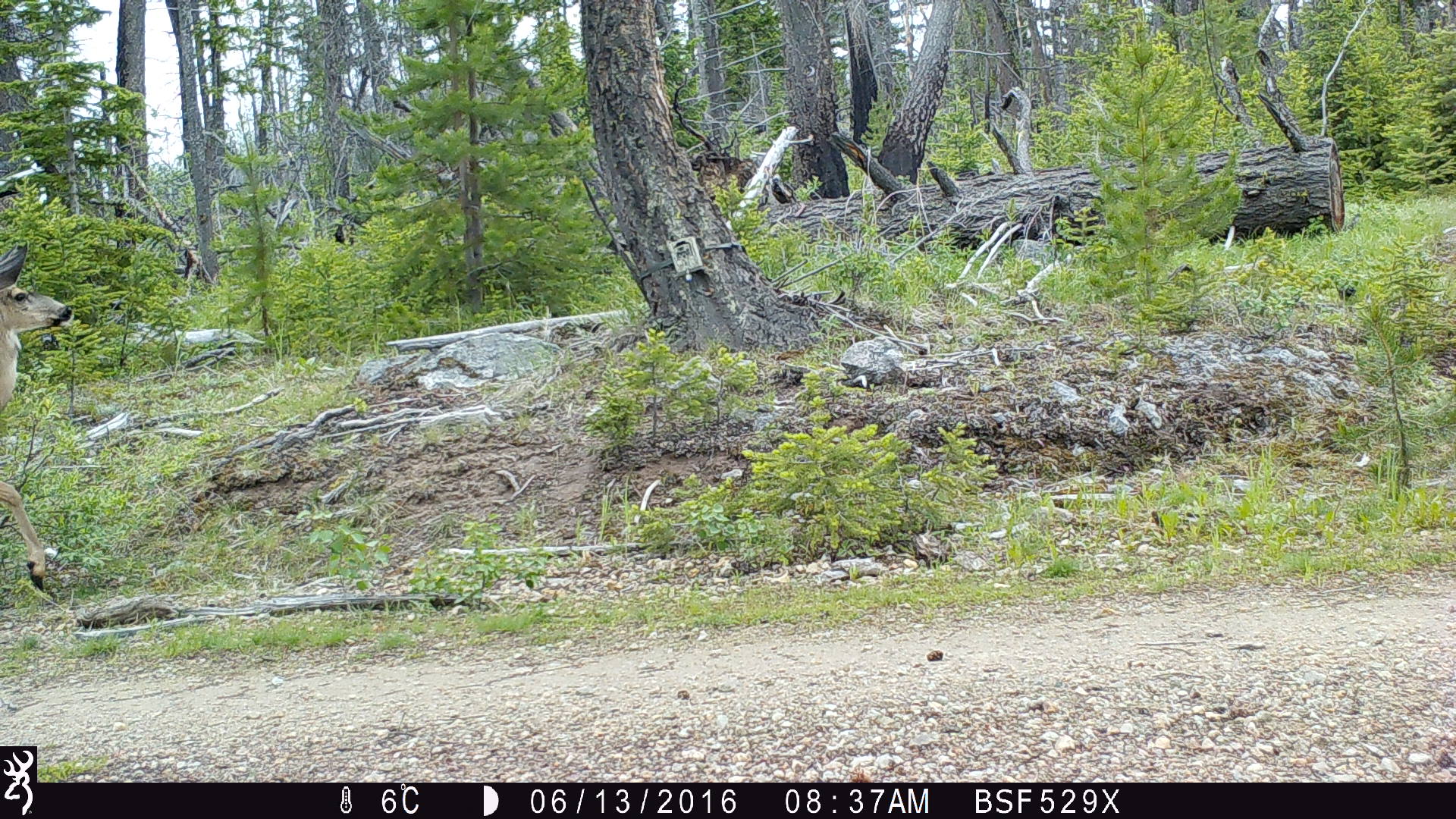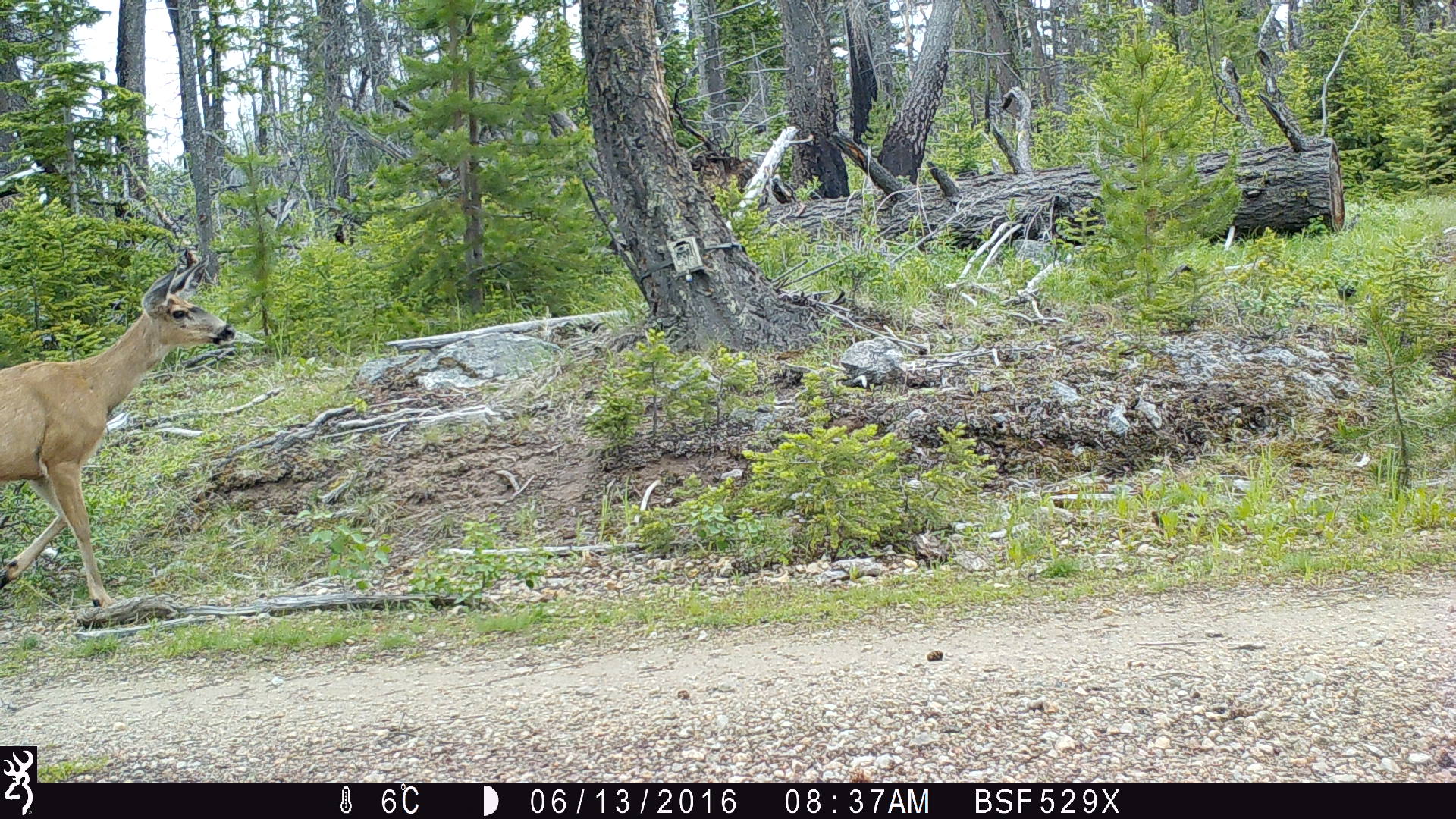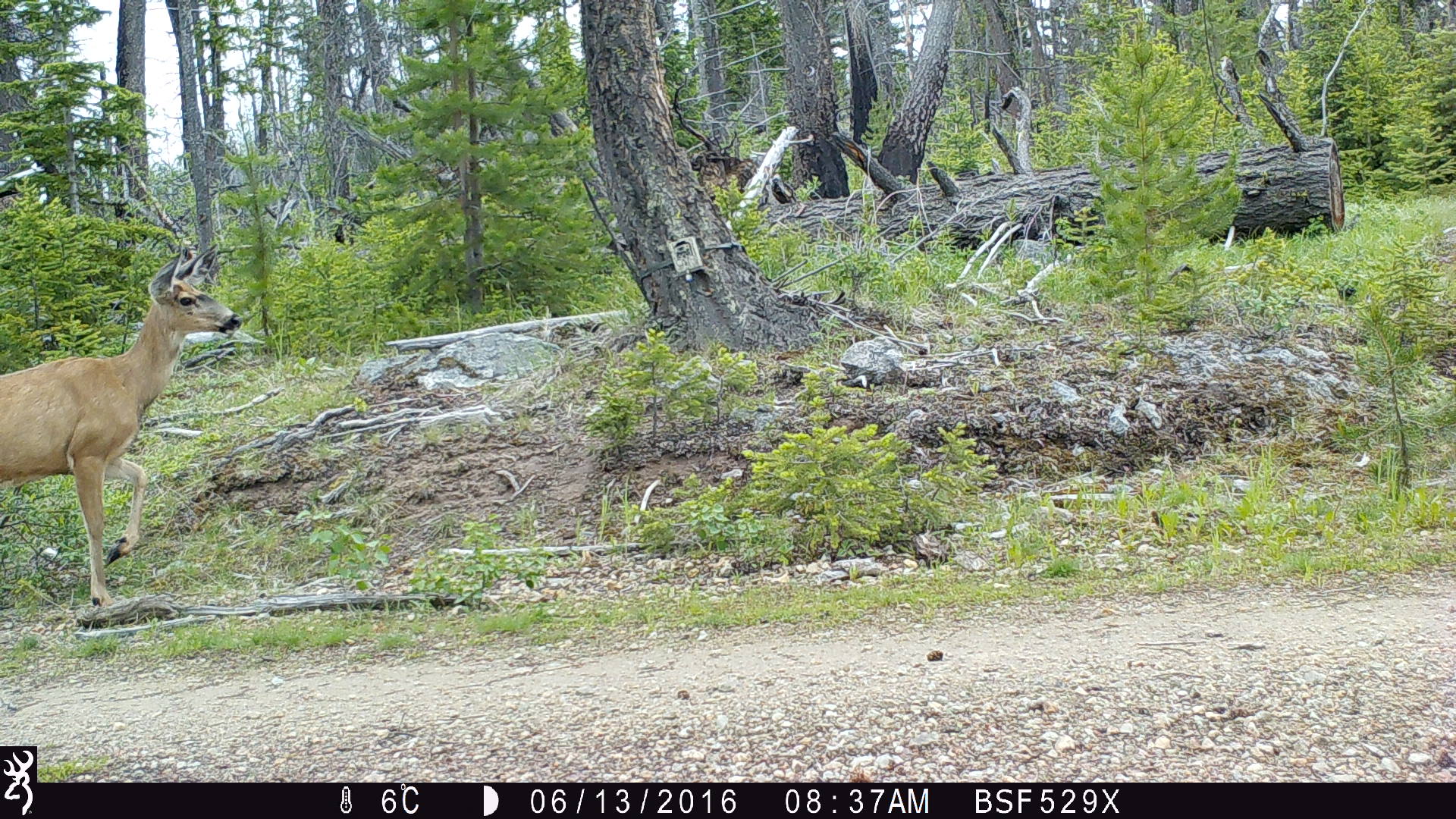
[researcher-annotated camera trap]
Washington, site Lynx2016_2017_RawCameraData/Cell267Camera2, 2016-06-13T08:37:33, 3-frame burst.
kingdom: Animalia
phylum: Chordata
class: Mammalia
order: Artiodactyla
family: Cervidae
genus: Odocoileus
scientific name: Odocoileus hemionus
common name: mule deer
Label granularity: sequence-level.